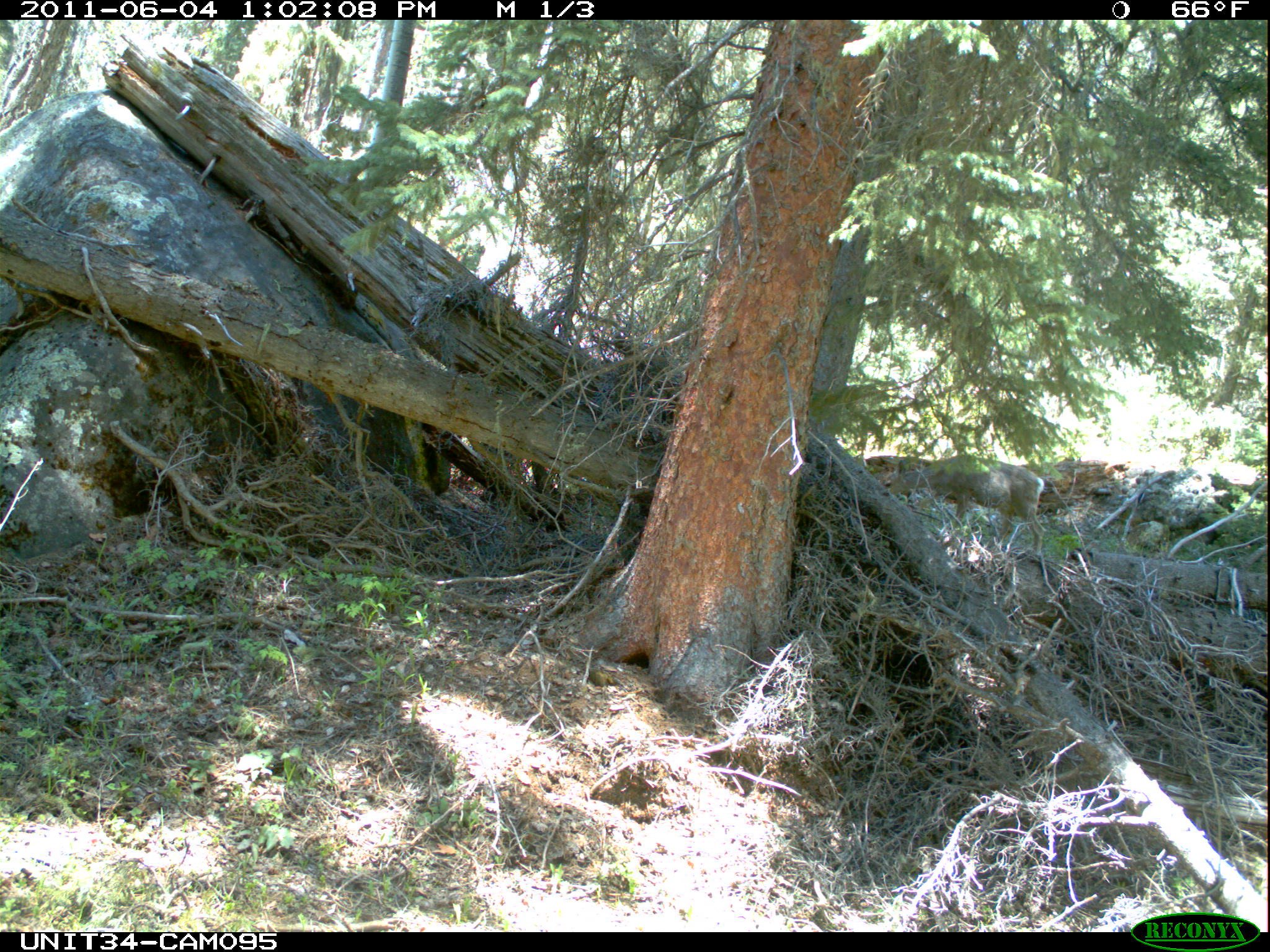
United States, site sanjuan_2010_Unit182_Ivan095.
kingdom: Animalia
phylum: Chordata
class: Mammalia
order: Artiodactyla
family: Cervidae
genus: Odocoileus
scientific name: Odocoileus hemionus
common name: mule deer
Odocoileus hemionus (mule deer).